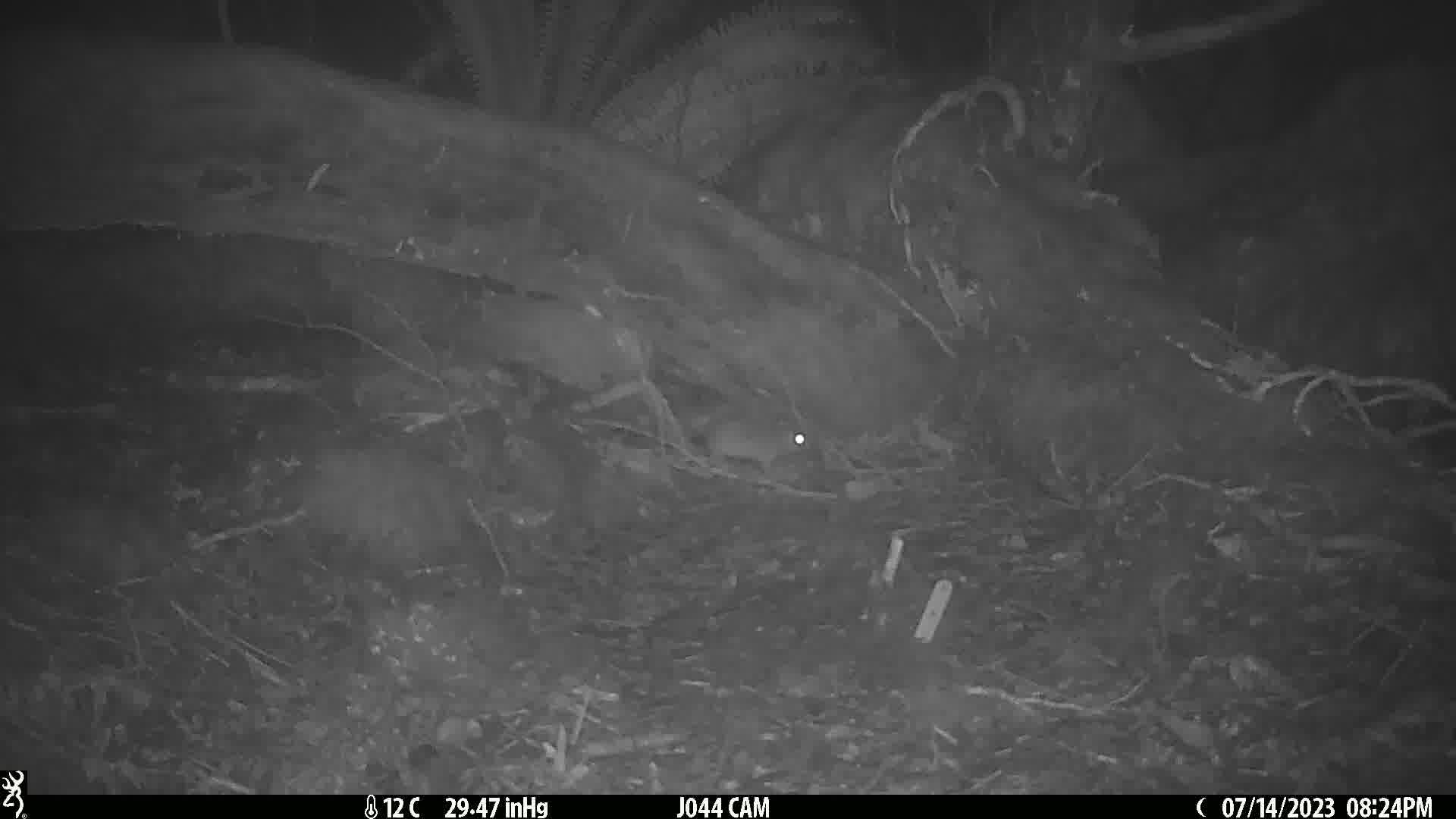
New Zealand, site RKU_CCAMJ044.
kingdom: Animalia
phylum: Chordata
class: Mammalia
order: Rodentia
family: Muridae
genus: Rattus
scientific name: Rattus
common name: rat